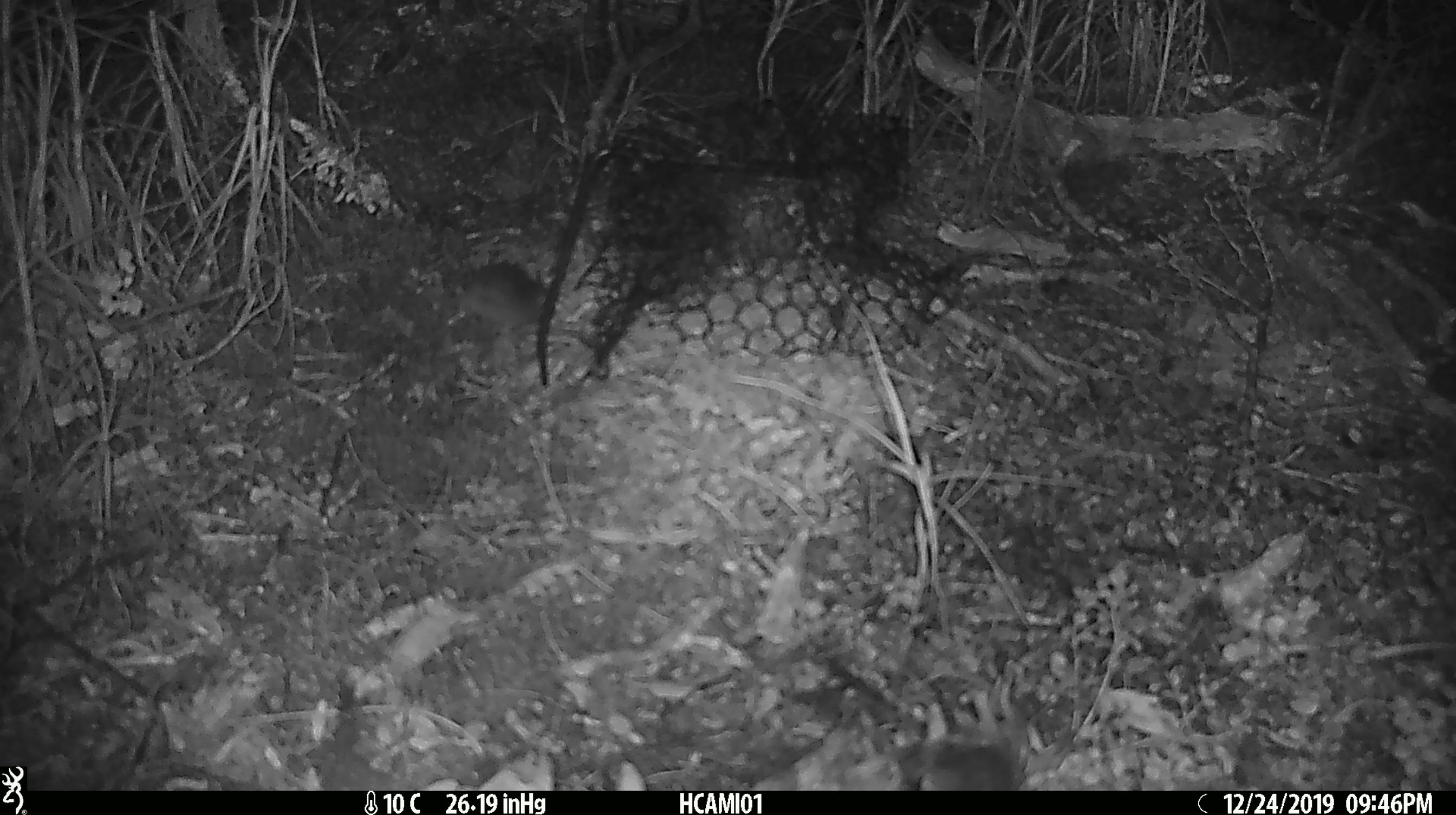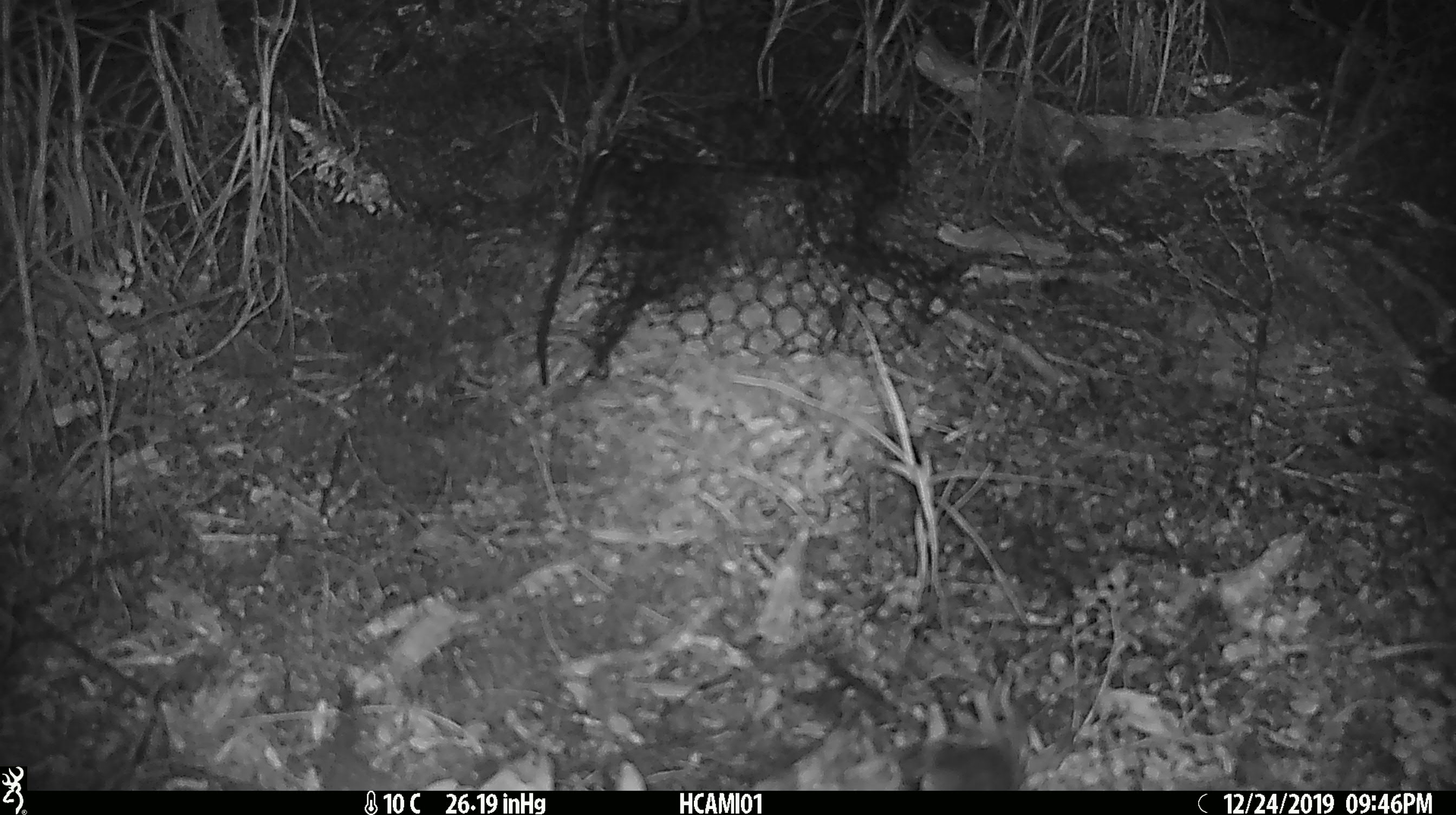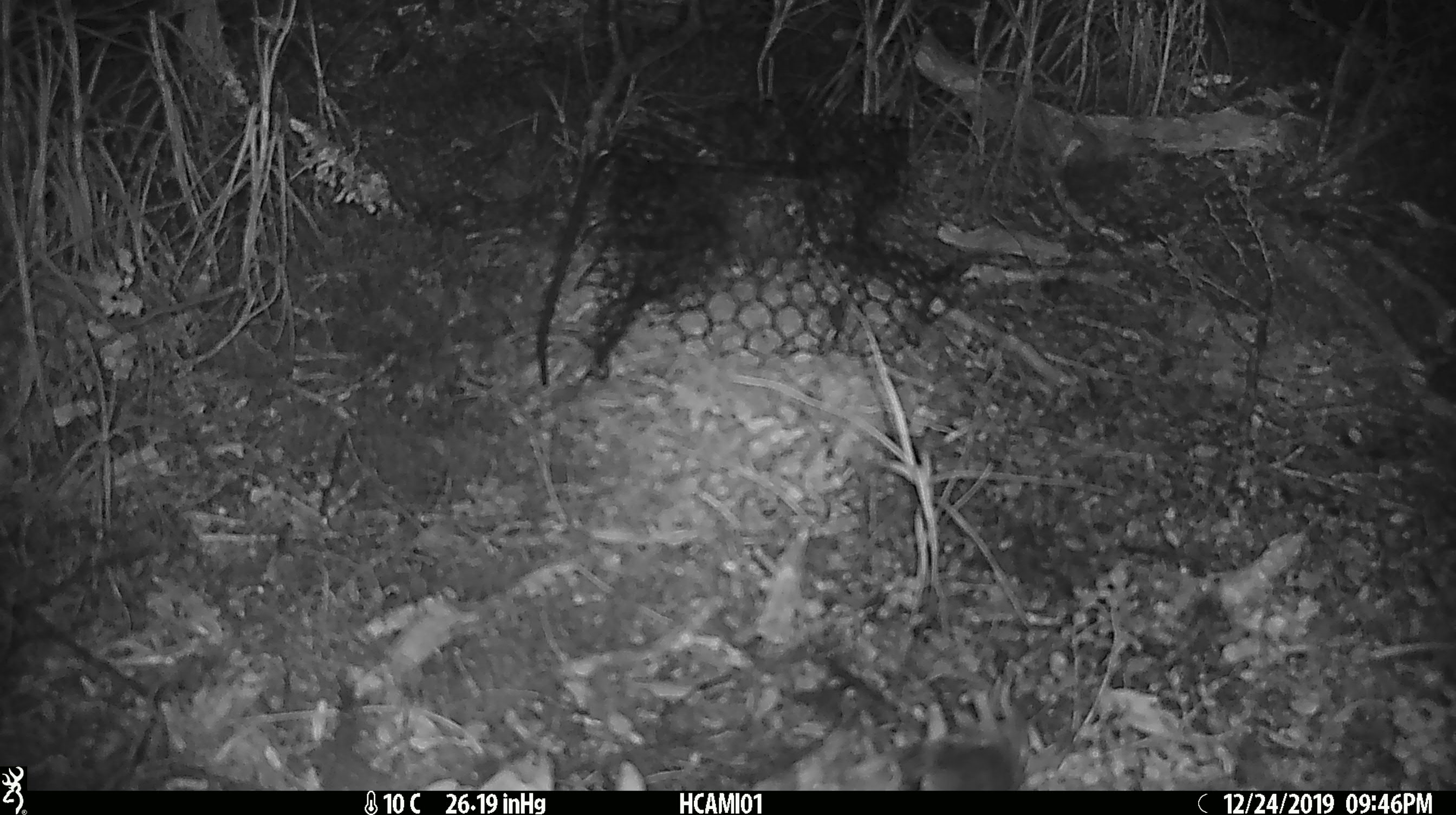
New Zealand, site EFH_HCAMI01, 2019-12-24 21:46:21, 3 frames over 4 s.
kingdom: Animalia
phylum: Chordata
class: Mammalia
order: Rodentia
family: Muridae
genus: Mus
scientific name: Mus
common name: mouse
Mouse (Mus).